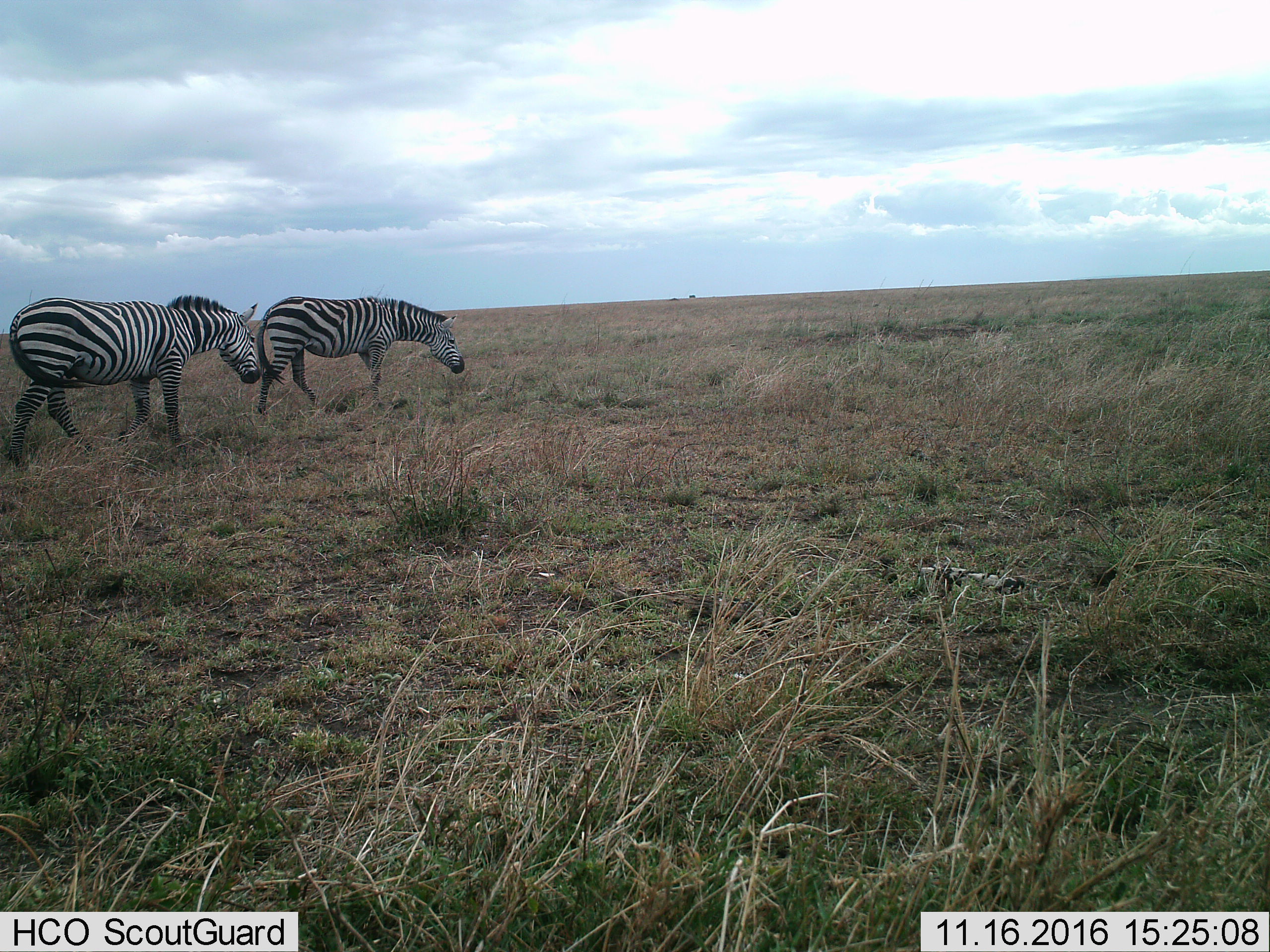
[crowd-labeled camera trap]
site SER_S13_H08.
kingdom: Animalia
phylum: Chordata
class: Mammalia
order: Perissodactyla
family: Equidae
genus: Equus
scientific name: Equus quagga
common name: plains zebra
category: zebraplains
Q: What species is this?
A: Zebraplains (plains zebra) (Equus quagga).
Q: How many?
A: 2.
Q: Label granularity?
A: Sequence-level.